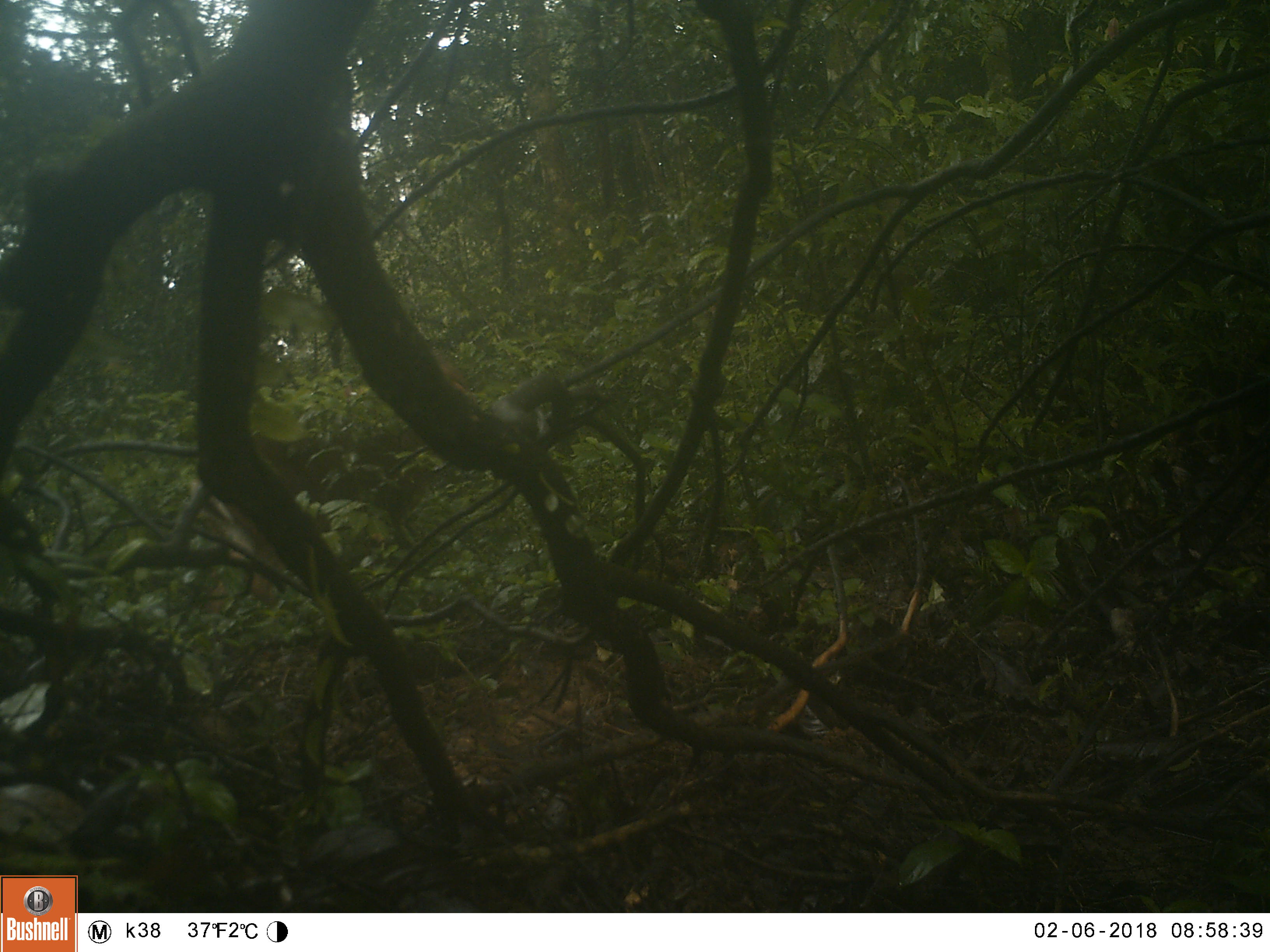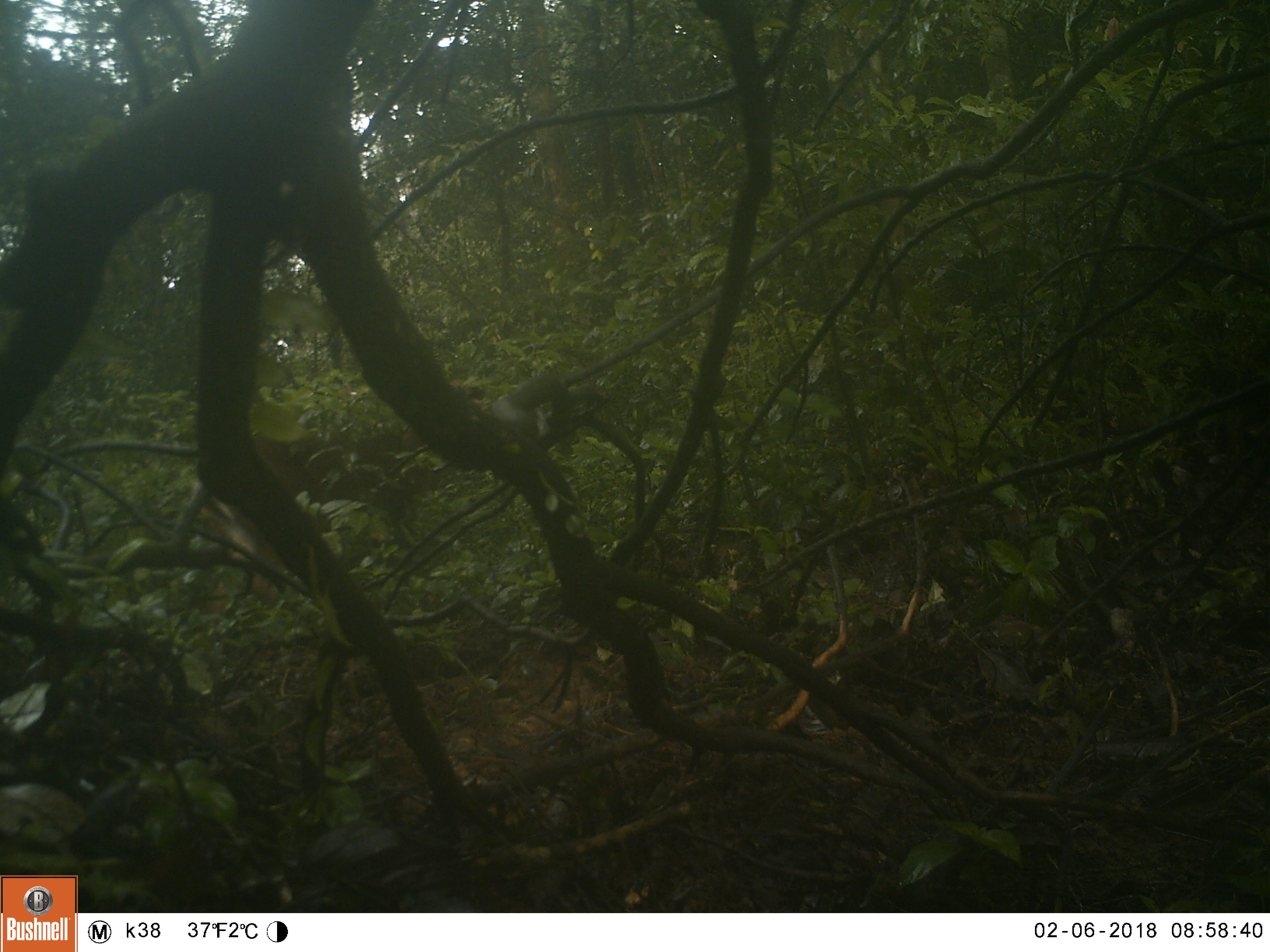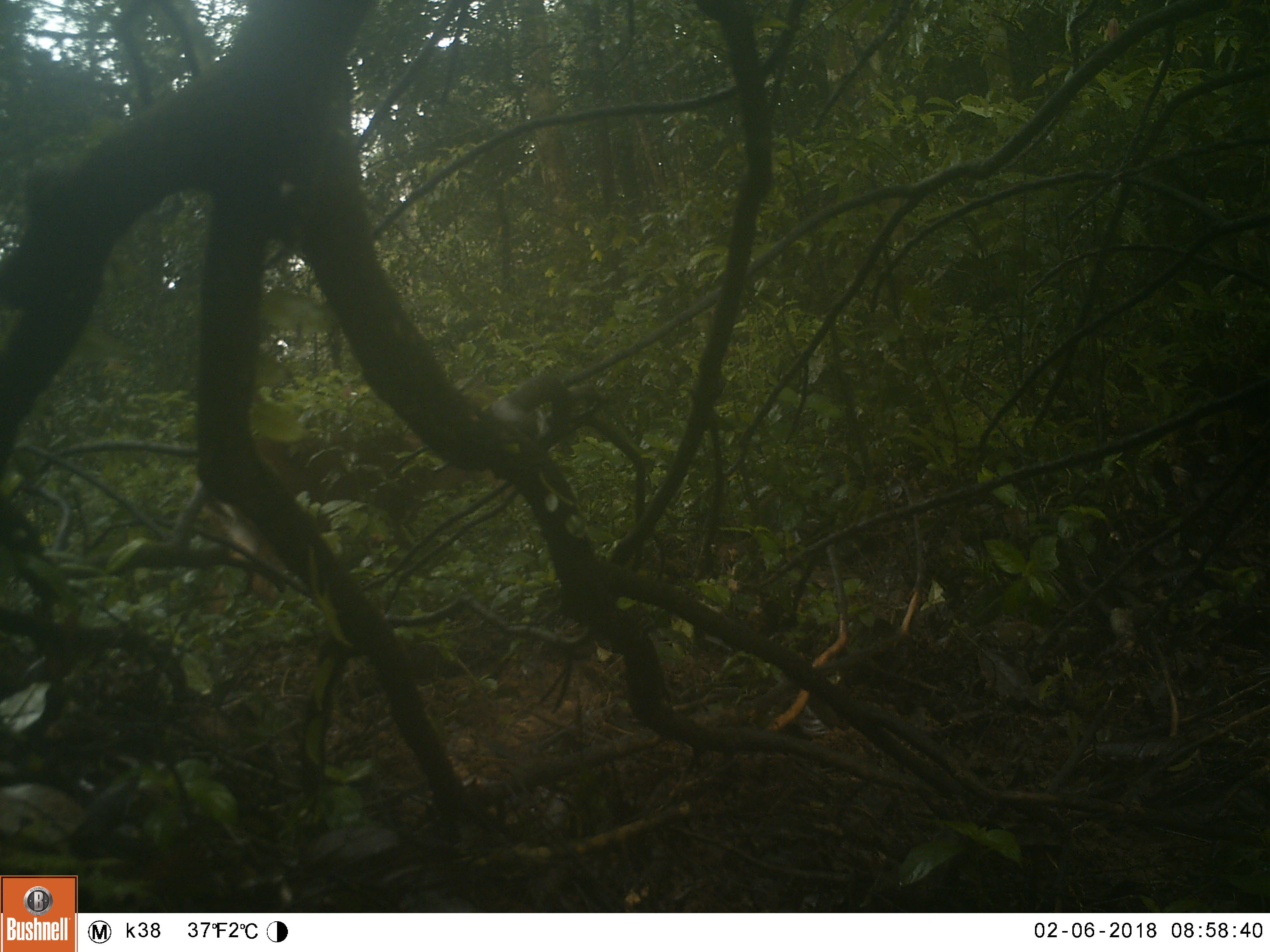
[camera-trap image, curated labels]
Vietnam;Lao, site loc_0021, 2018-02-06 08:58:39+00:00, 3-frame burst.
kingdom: Animalia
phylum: Chordata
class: Mammalia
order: Artiodactyla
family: Cervidae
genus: Muntiacus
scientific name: Muntiacus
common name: muntjacs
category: unidentified muntjac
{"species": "unidentified muntjac (muntjacs) (Muntiacus)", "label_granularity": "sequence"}